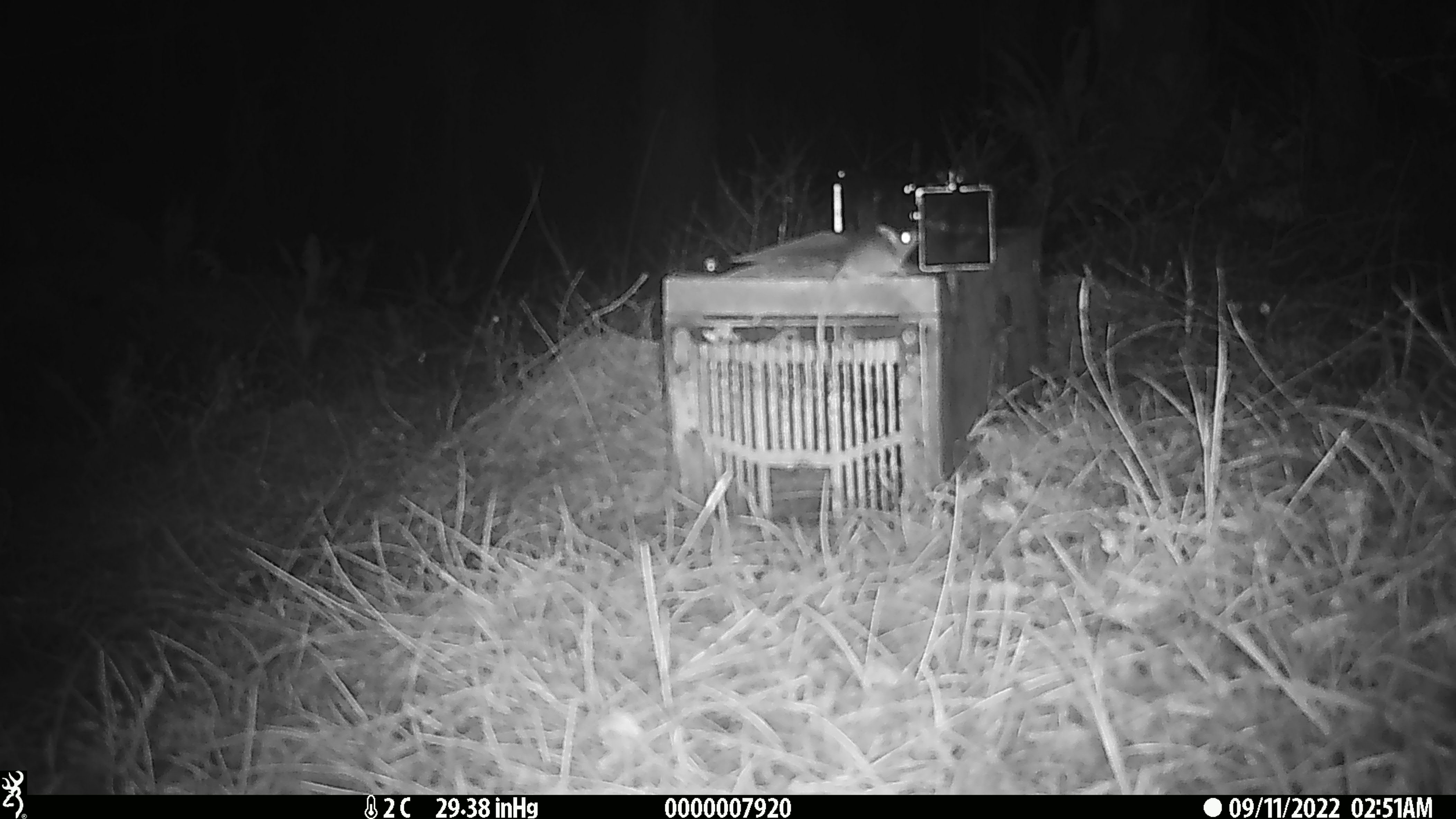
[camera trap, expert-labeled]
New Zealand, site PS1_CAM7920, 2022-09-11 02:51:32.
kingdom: Animalia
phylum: Chordata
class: Mammalia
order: Rodentia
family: Muridae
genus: Mus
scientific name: Mus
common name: mouse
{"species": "mouse (Mus)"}